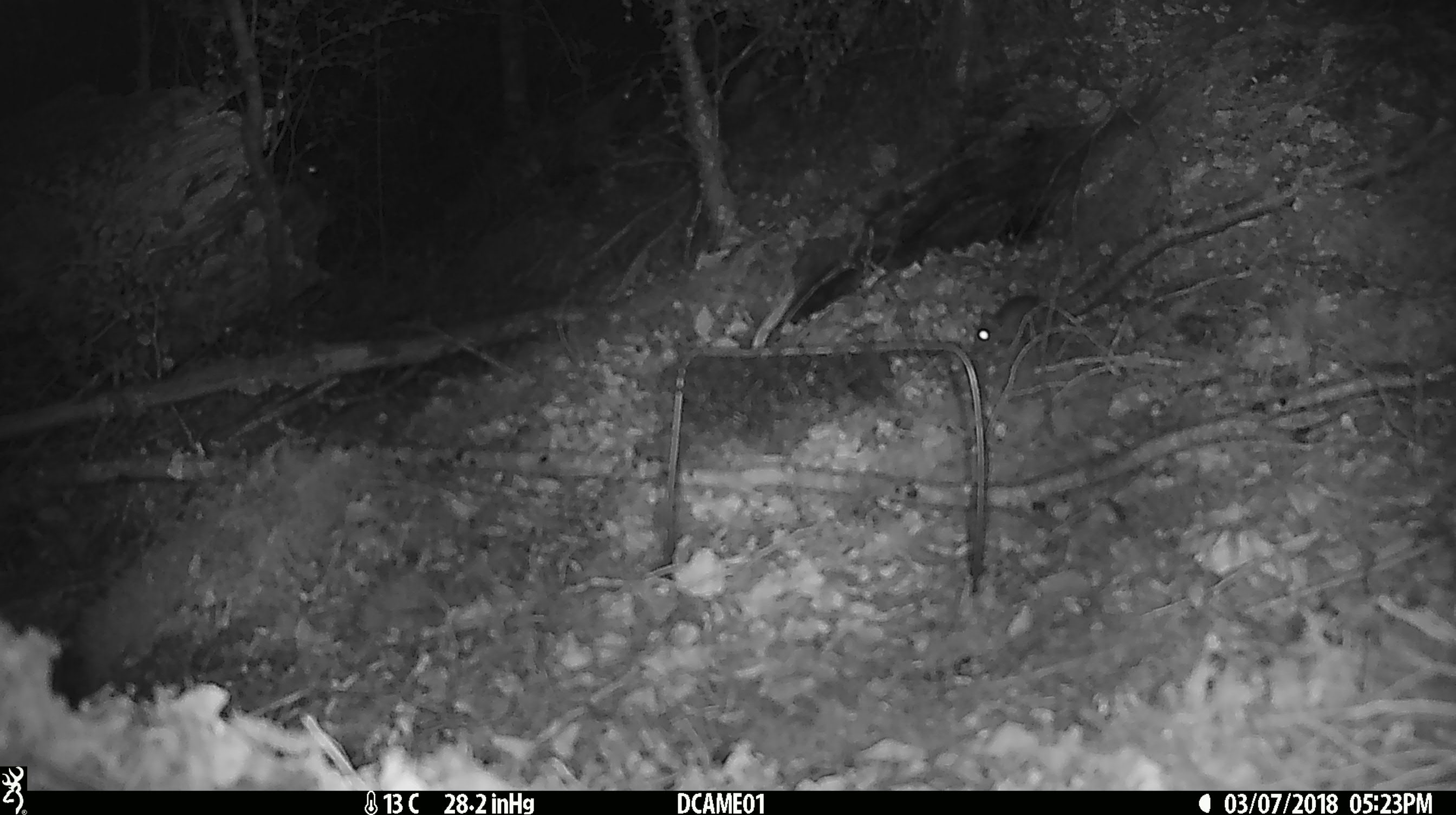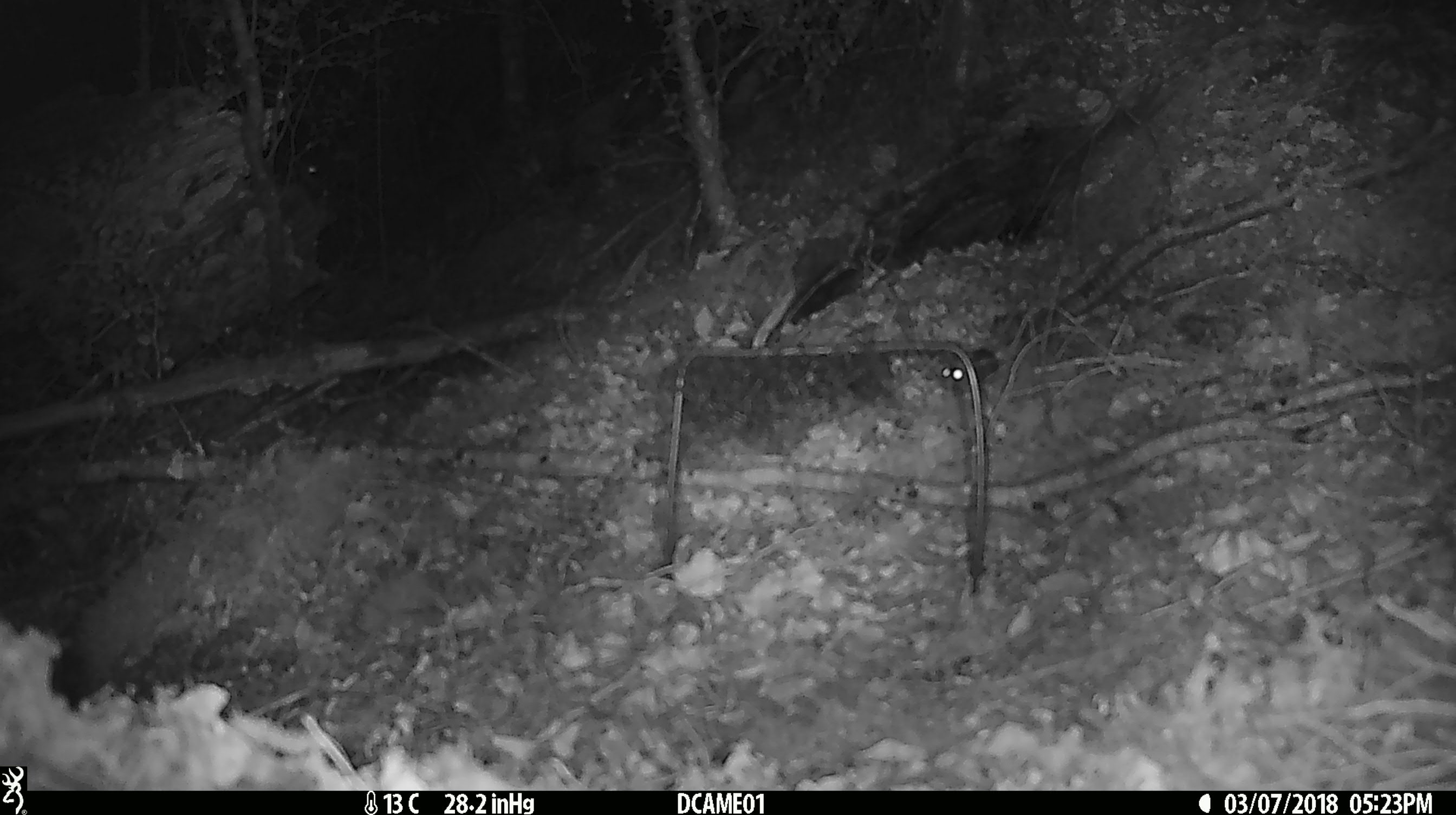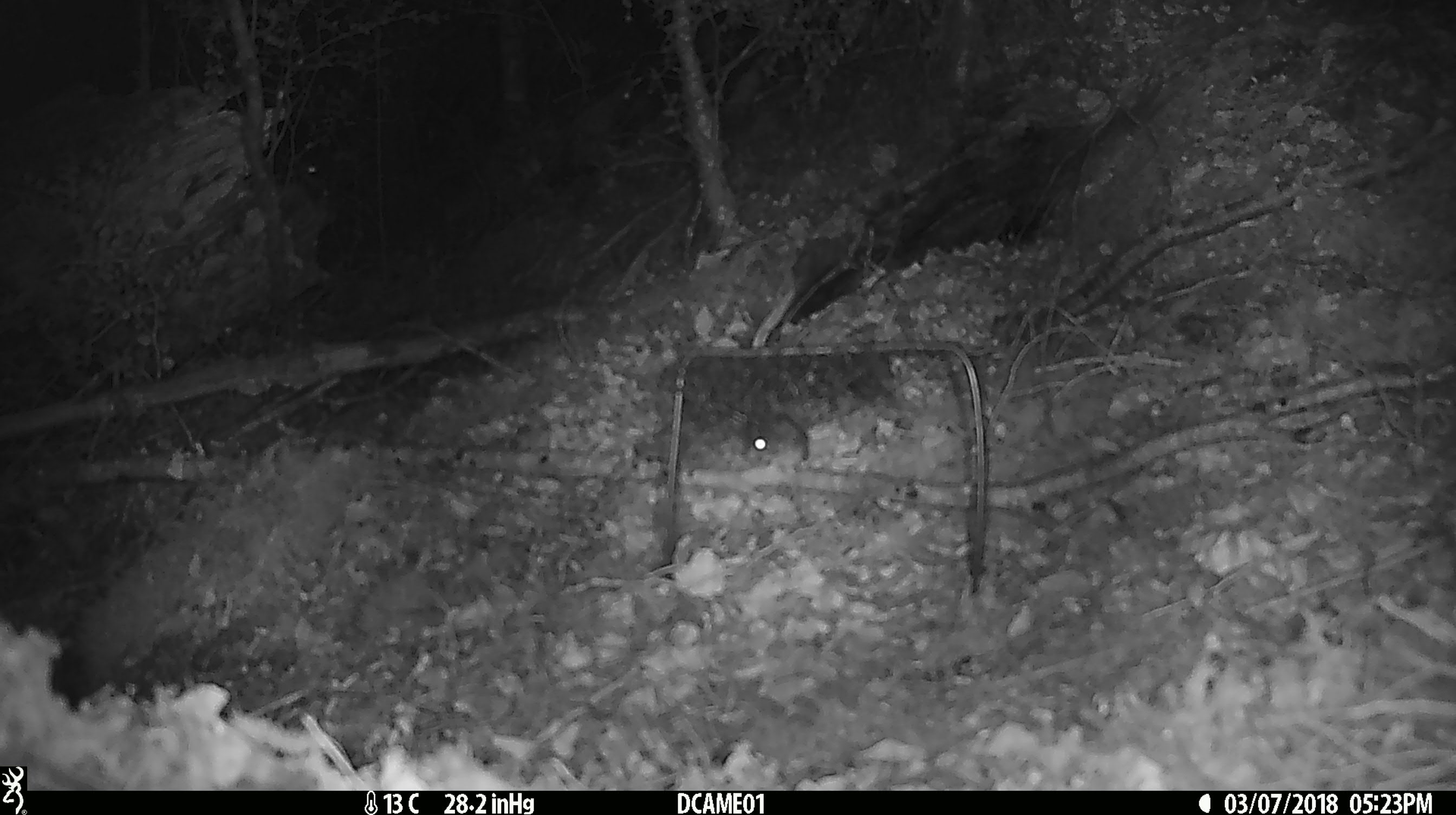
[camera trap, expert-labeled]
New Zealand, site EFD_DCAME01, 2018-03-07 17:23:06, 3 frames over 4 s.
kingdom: Animalia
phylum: Chordata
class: Mammalia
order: Rodentia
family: Muridae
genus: Mus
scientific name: Mus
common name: mouse